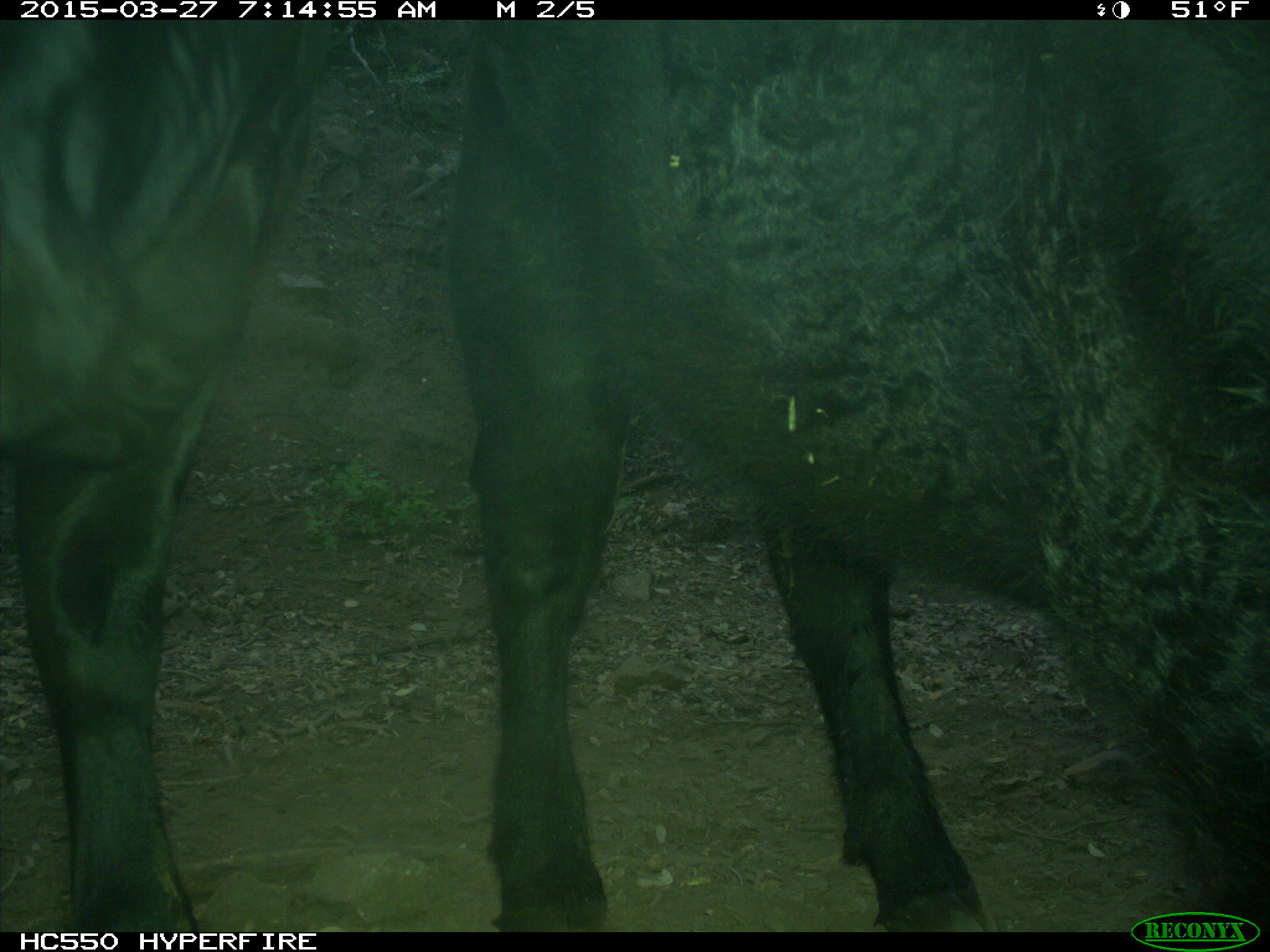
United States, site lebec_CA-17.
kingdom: Animalia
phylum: Chordata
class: Mammalia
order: Artiodactyla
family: Bovidae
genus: Bos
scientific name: Bos taurus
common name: domestic cow